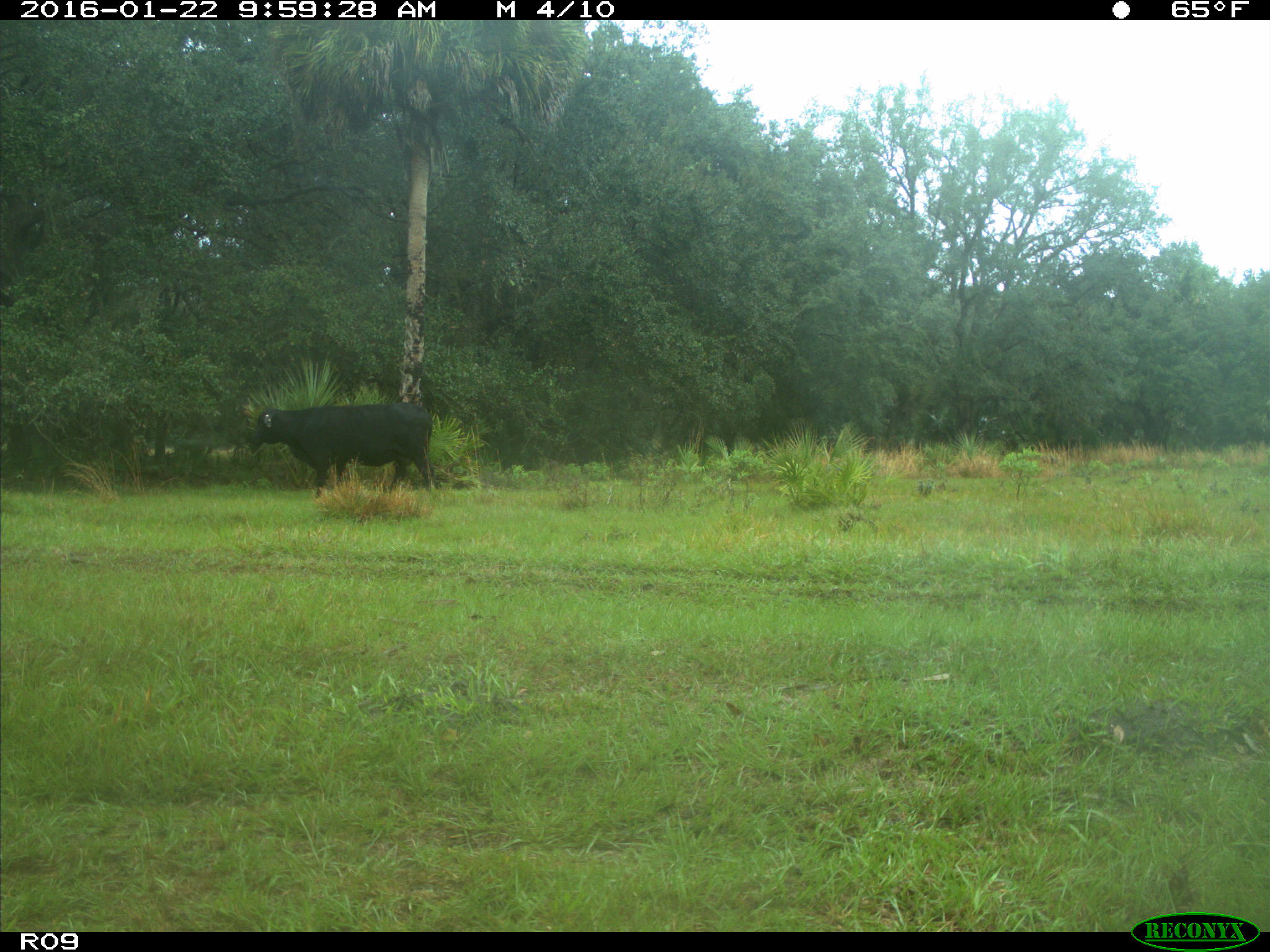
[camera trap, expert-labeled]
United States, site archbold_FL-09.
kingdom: Animalia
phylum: Chordata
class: Mammalia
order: Artiodactyla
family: Bovidae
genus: Bos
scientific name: Bos taurus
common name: domestic cow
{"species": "Bos taurus (domestic cow)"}